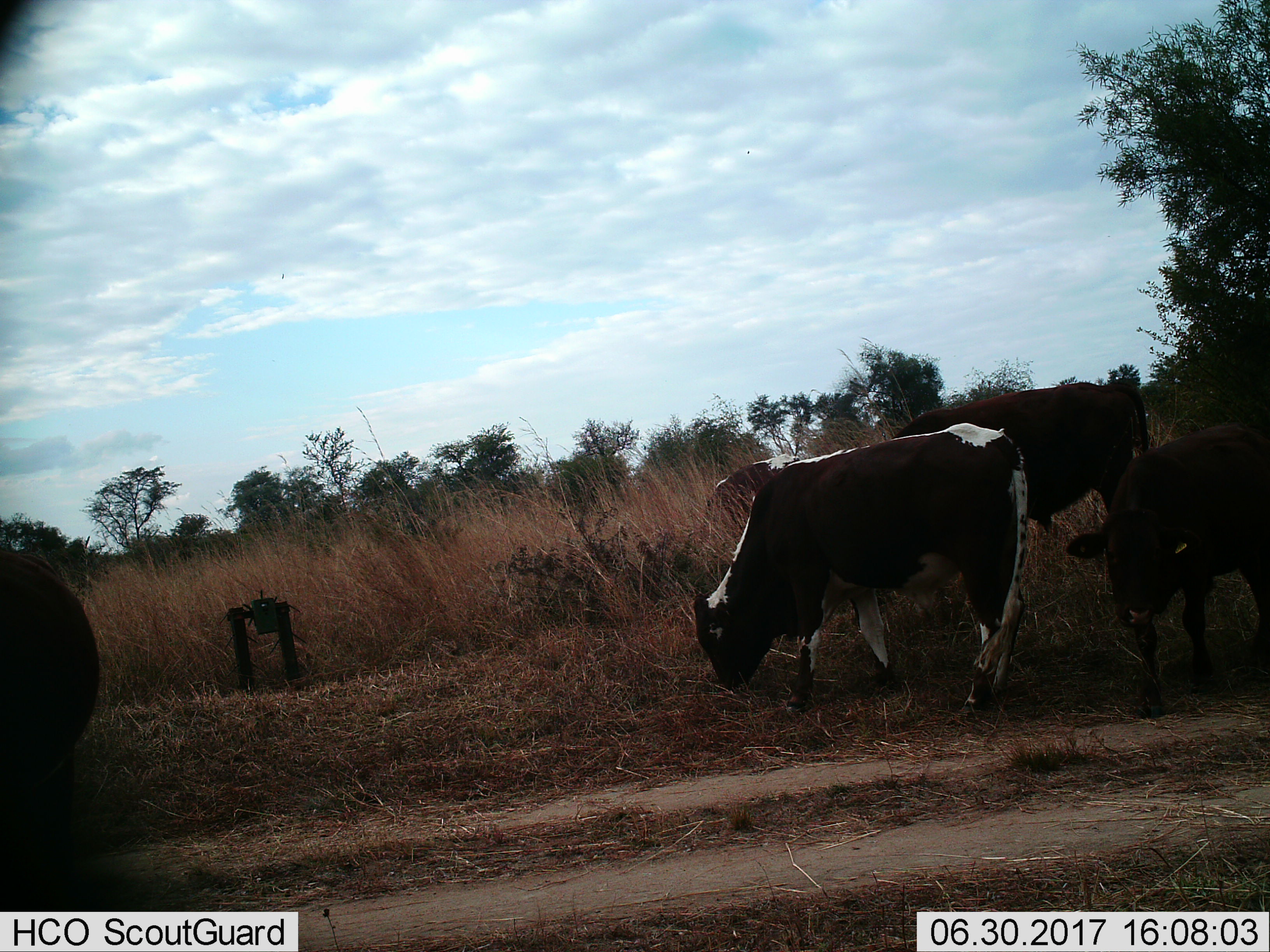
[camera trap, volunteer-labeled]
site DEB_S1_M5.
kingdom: Animalia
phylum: Chordata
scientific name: Vertebrata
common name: domestic animal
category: domesticanimal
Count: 5.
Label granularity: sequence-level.